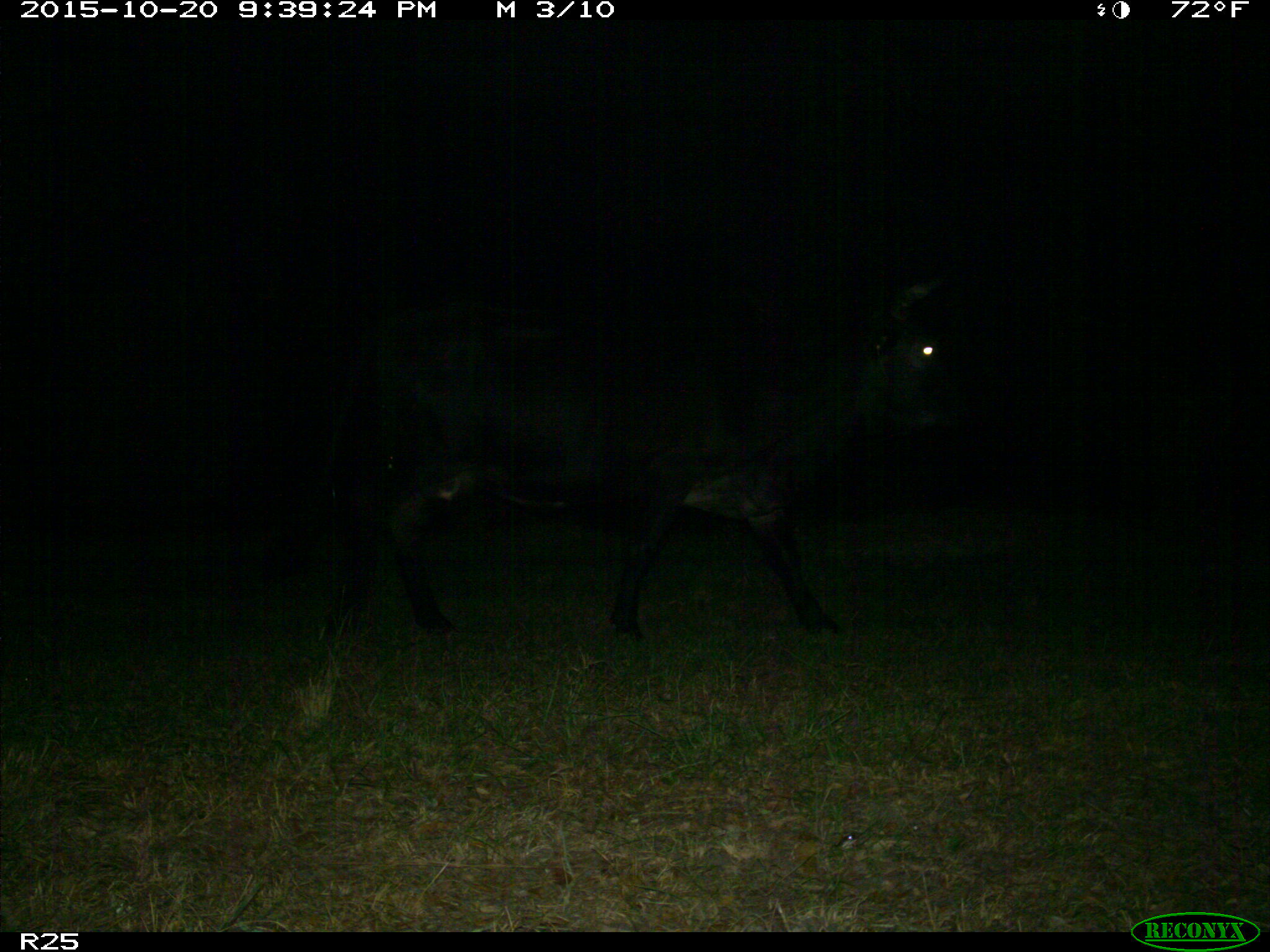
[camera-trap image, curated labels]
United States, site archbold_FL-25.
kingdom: Animalia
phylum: Chordata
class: Mammalia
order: Artiodactyla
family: Bovidae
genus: Bos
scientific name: Bos taurus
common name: domestic cow